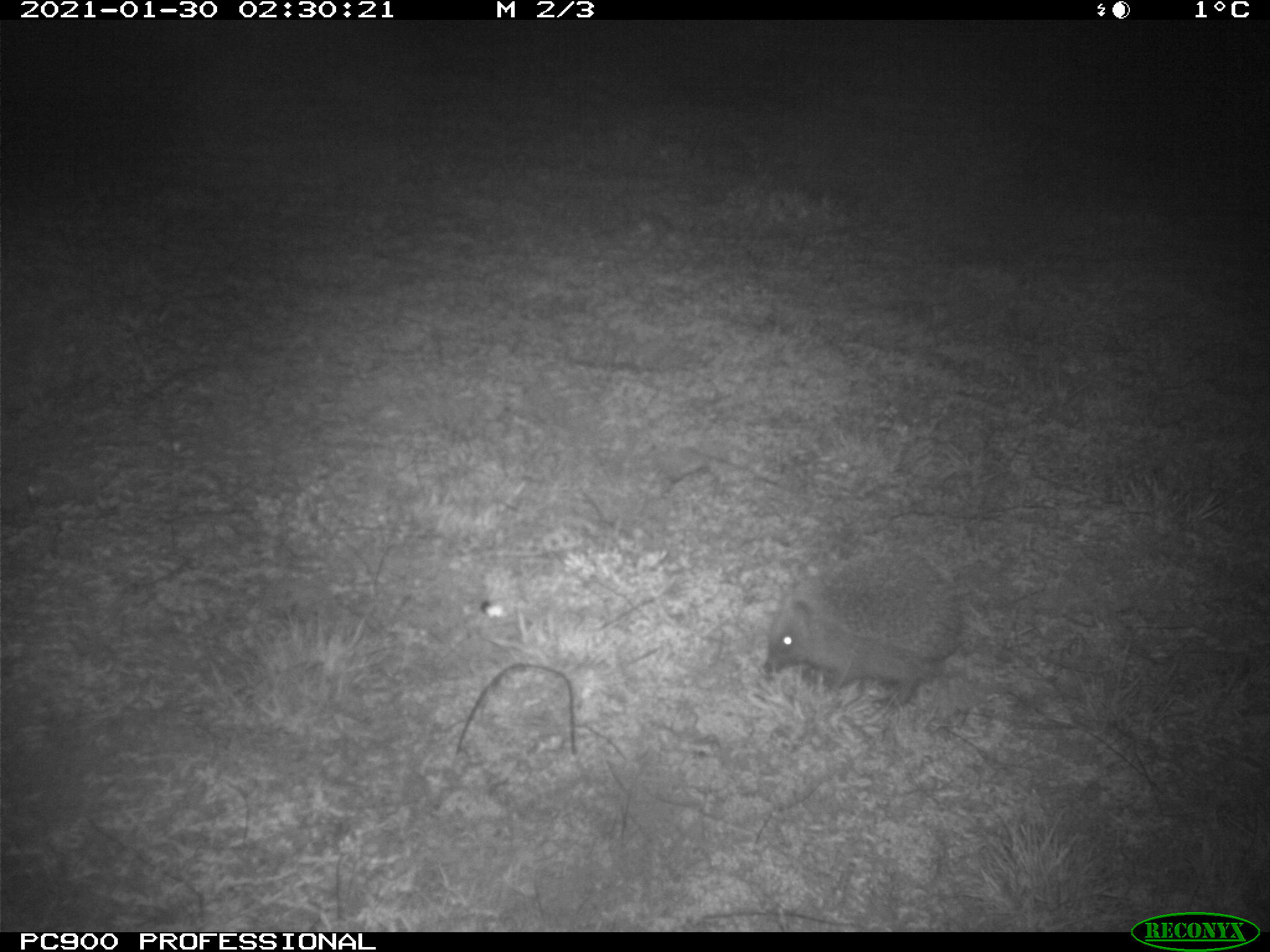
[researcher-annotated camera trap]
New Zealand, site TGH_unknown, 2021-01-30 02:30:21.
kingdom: Animalia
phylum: Chordata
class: Mammalia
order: Eulipotyphla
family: Erinaceidae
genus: Erinaceus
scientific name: Erinaceus europaeus europaeus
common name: european hedgehog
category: hedgehog